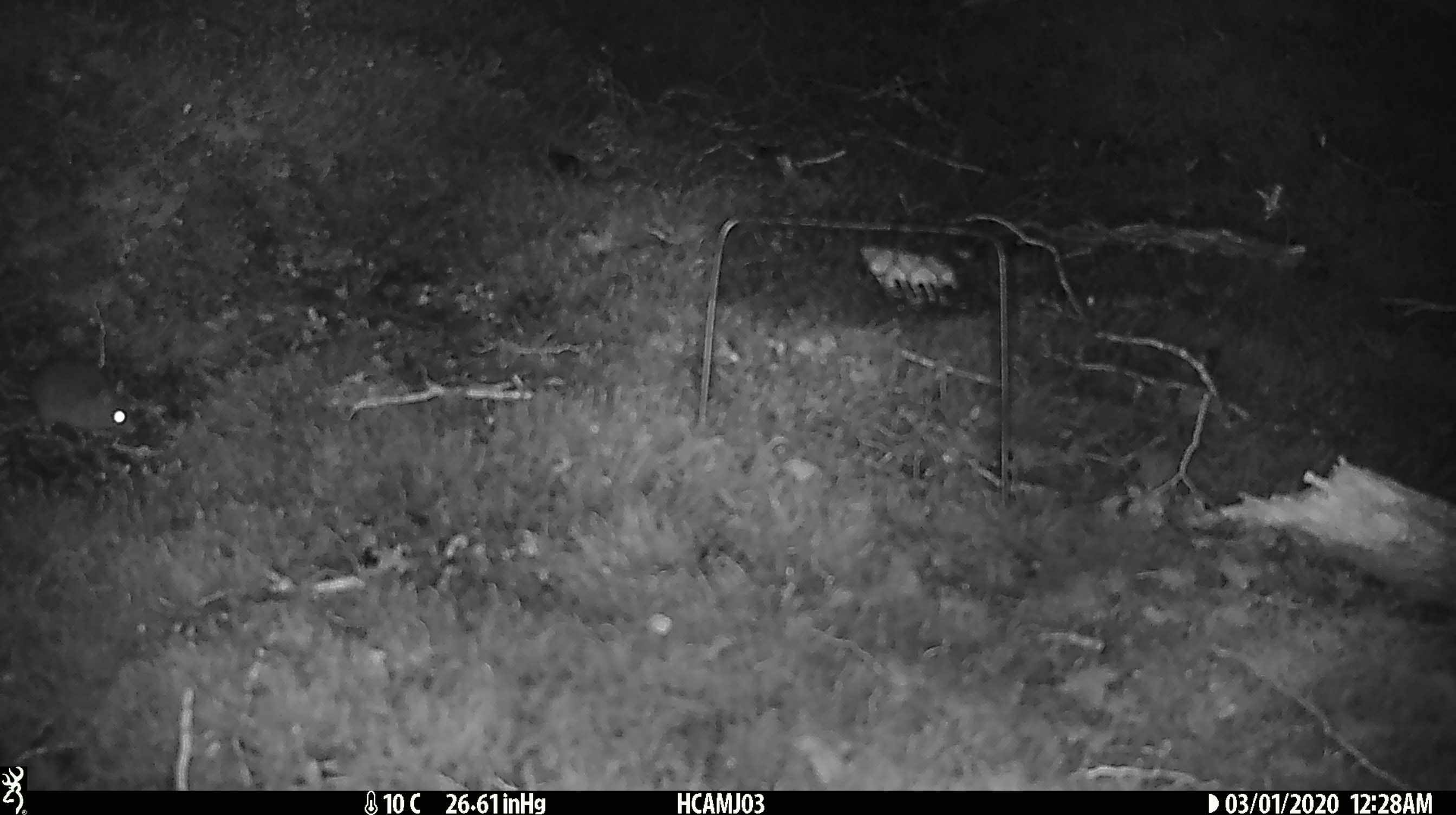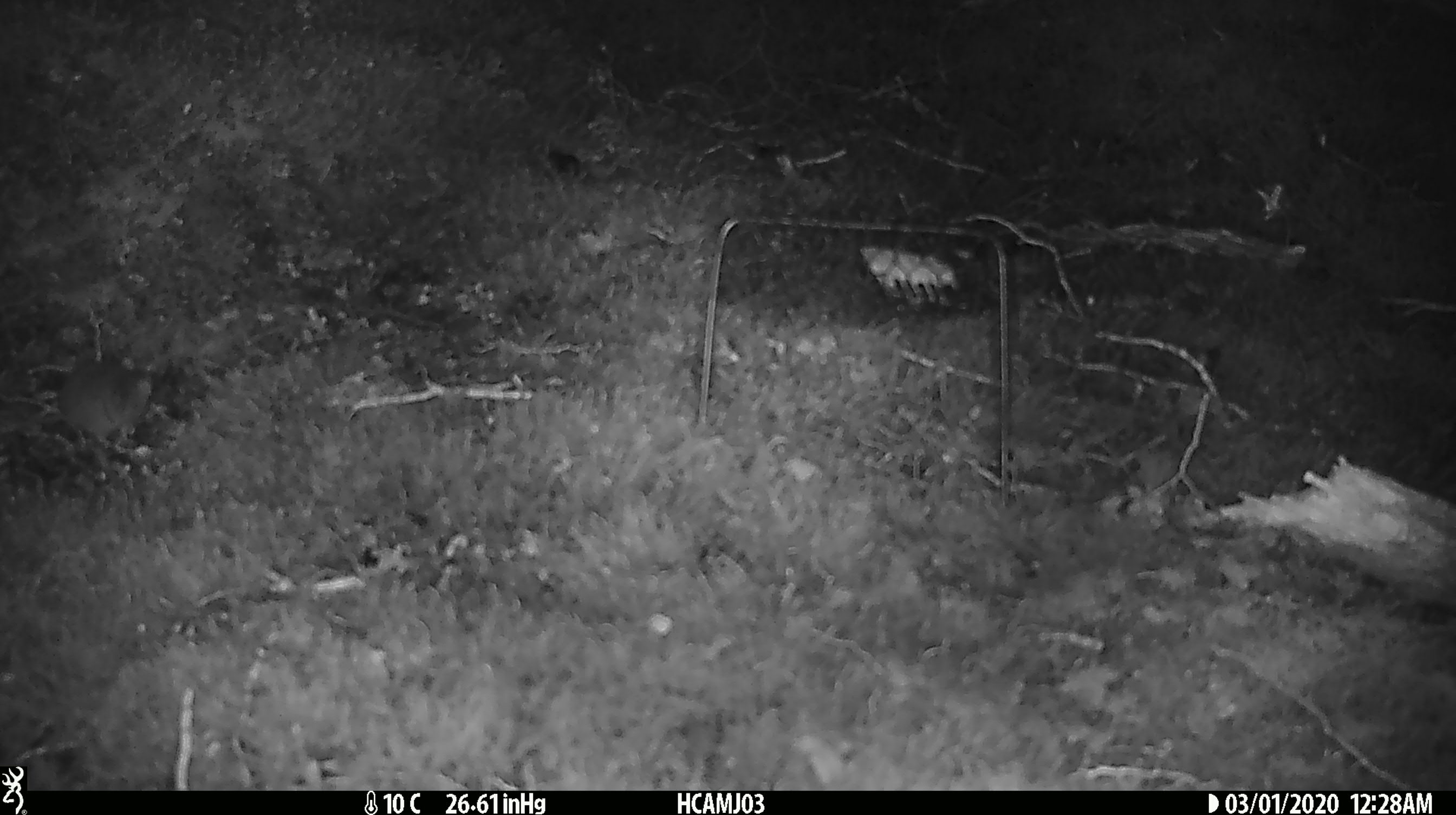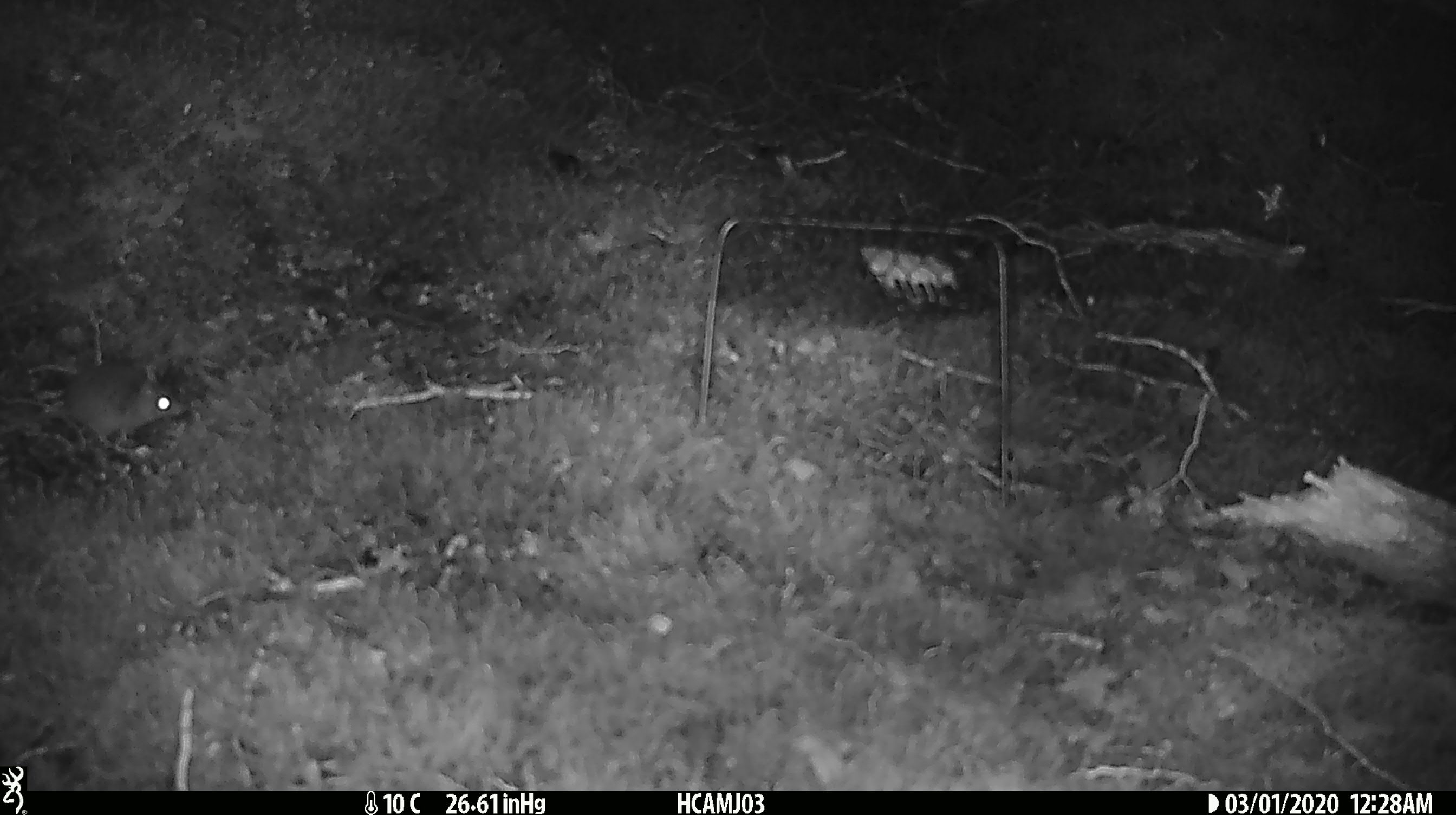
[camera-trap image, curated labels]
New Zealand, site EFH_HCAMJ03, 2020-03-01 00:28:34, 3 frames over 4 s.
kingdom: Animalia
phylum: Chordata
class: Mammalia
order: Rodentia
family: Muridae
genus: Mus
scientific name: Mus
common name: mouse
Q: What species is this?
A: Mouse (Mus).